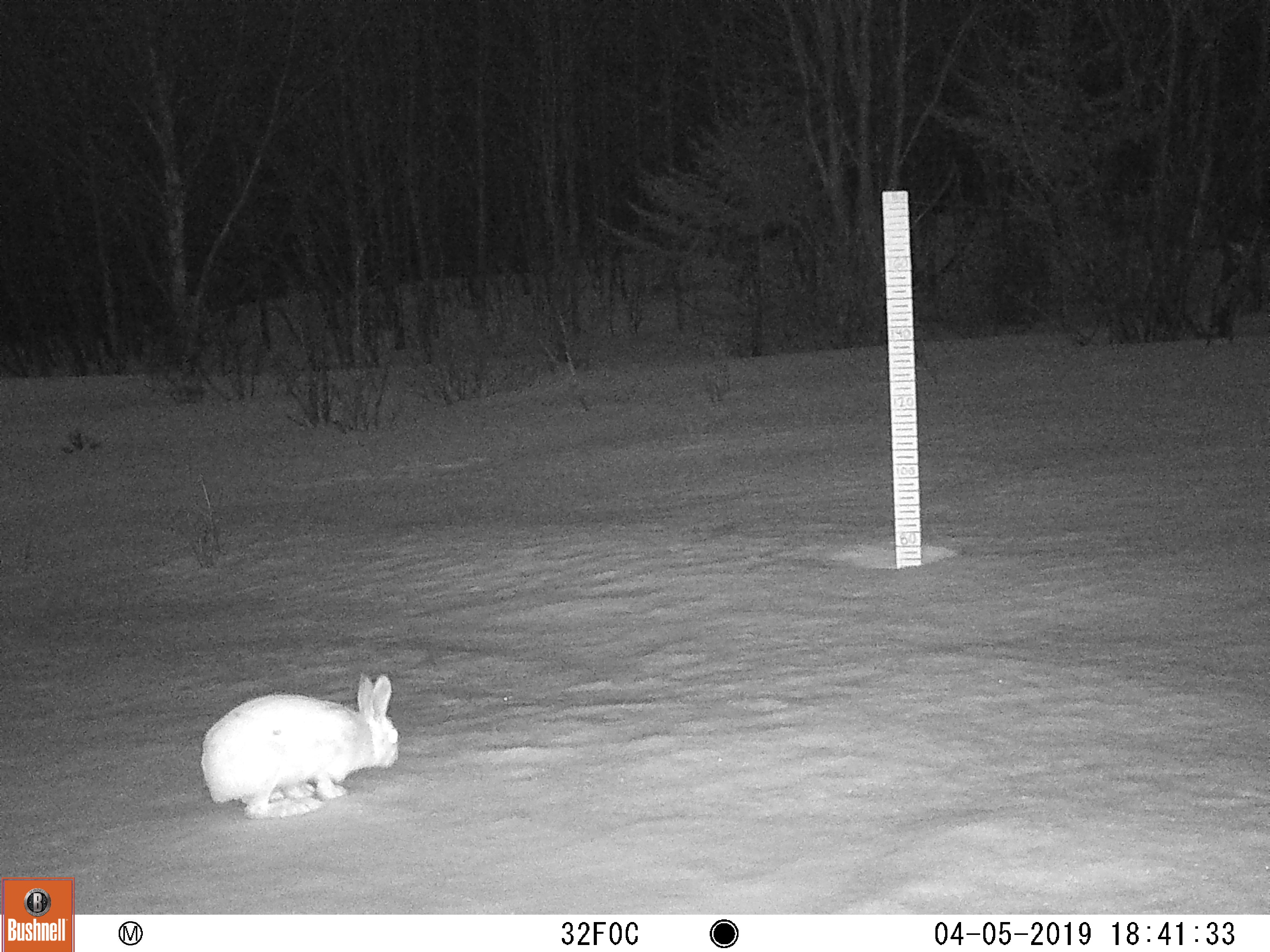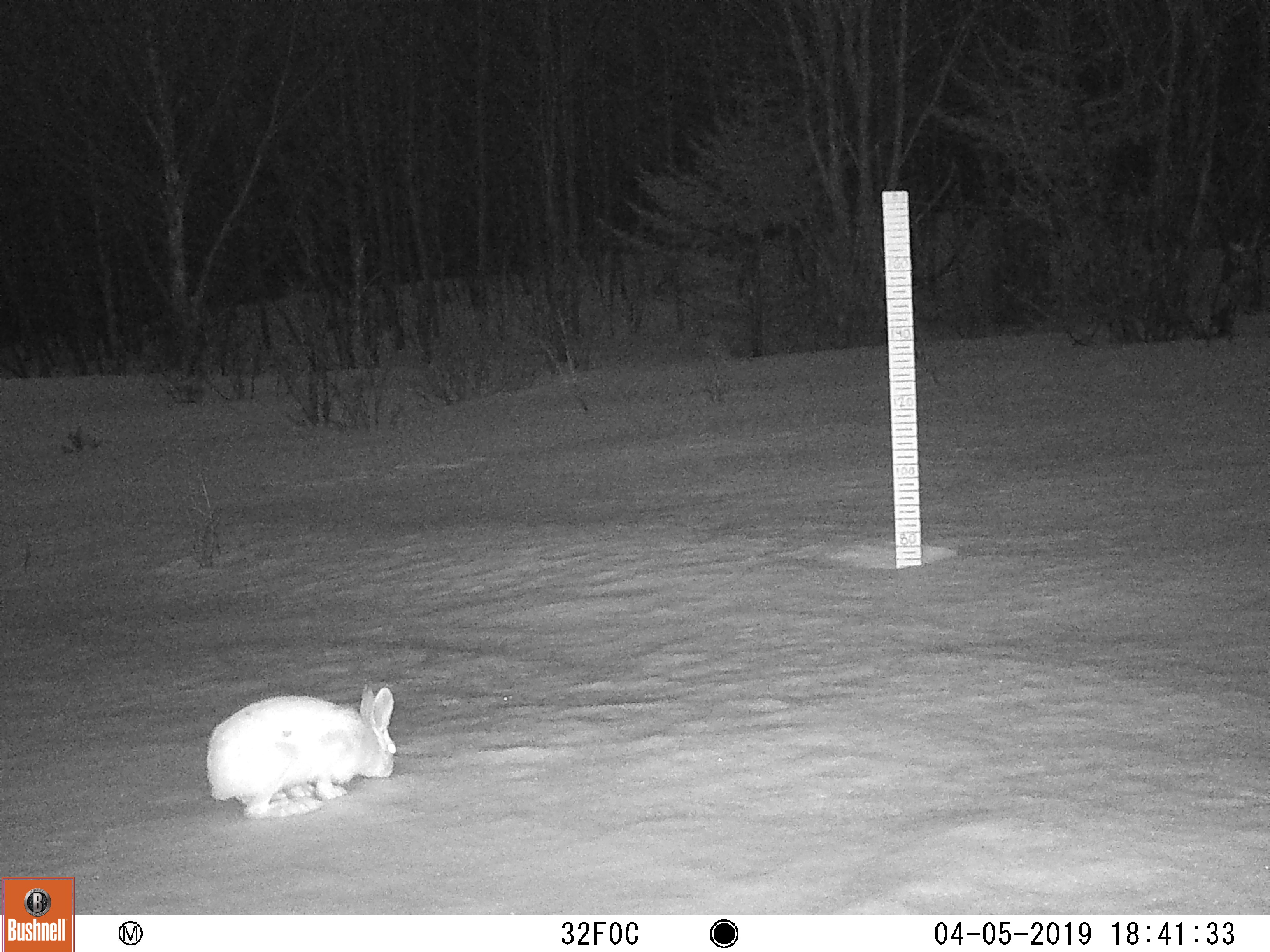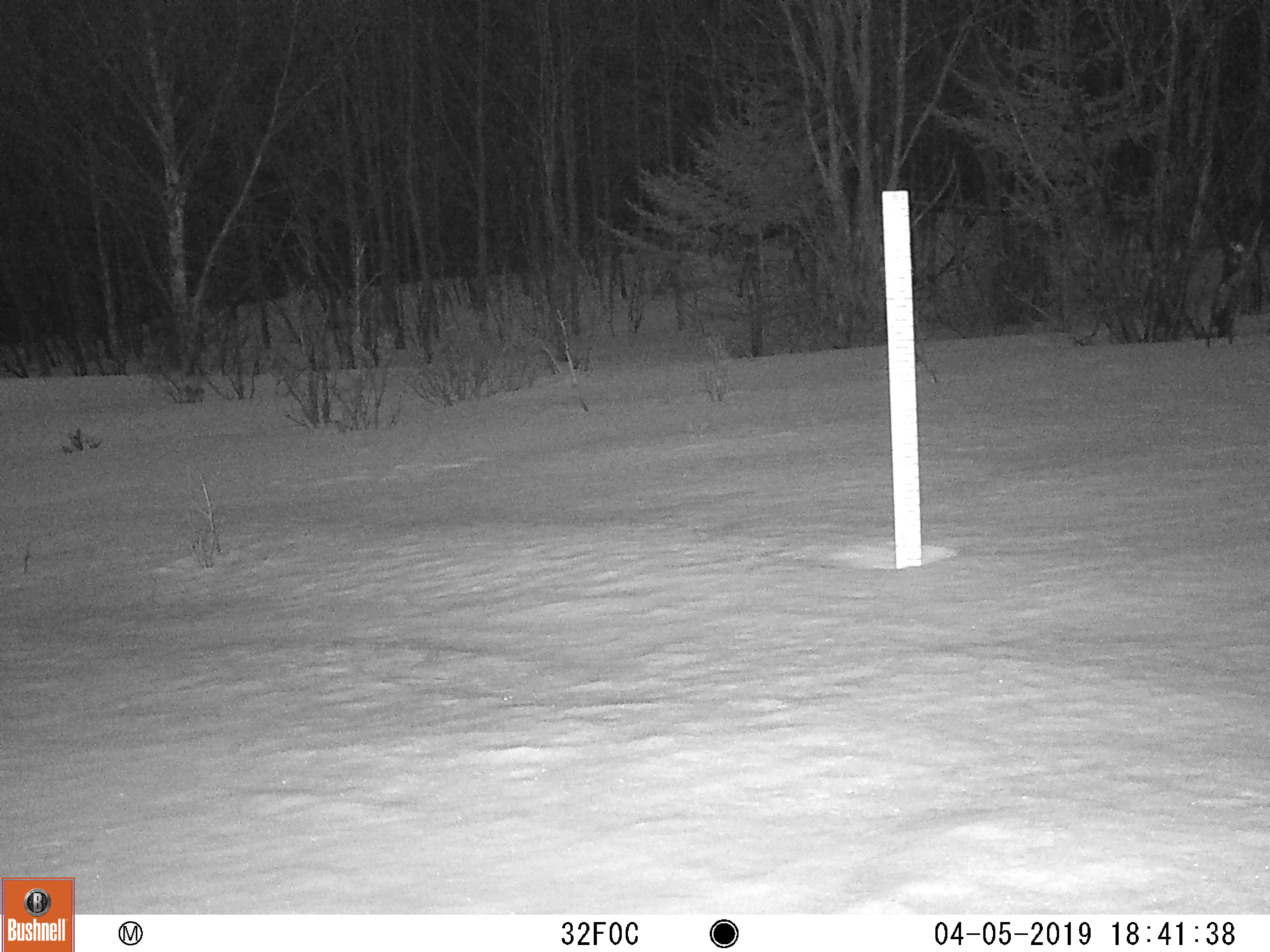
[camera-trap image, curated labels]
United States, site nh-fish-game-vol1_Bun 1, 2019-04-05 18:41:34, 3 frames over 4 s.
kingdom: Animalia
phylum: Chordata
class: Mammalia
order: Lagomorpha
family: Leporidae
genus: Lepus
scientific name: Lepus americanus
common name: snowshoe hare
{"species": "snowshoe hare (Lepus americanus)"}